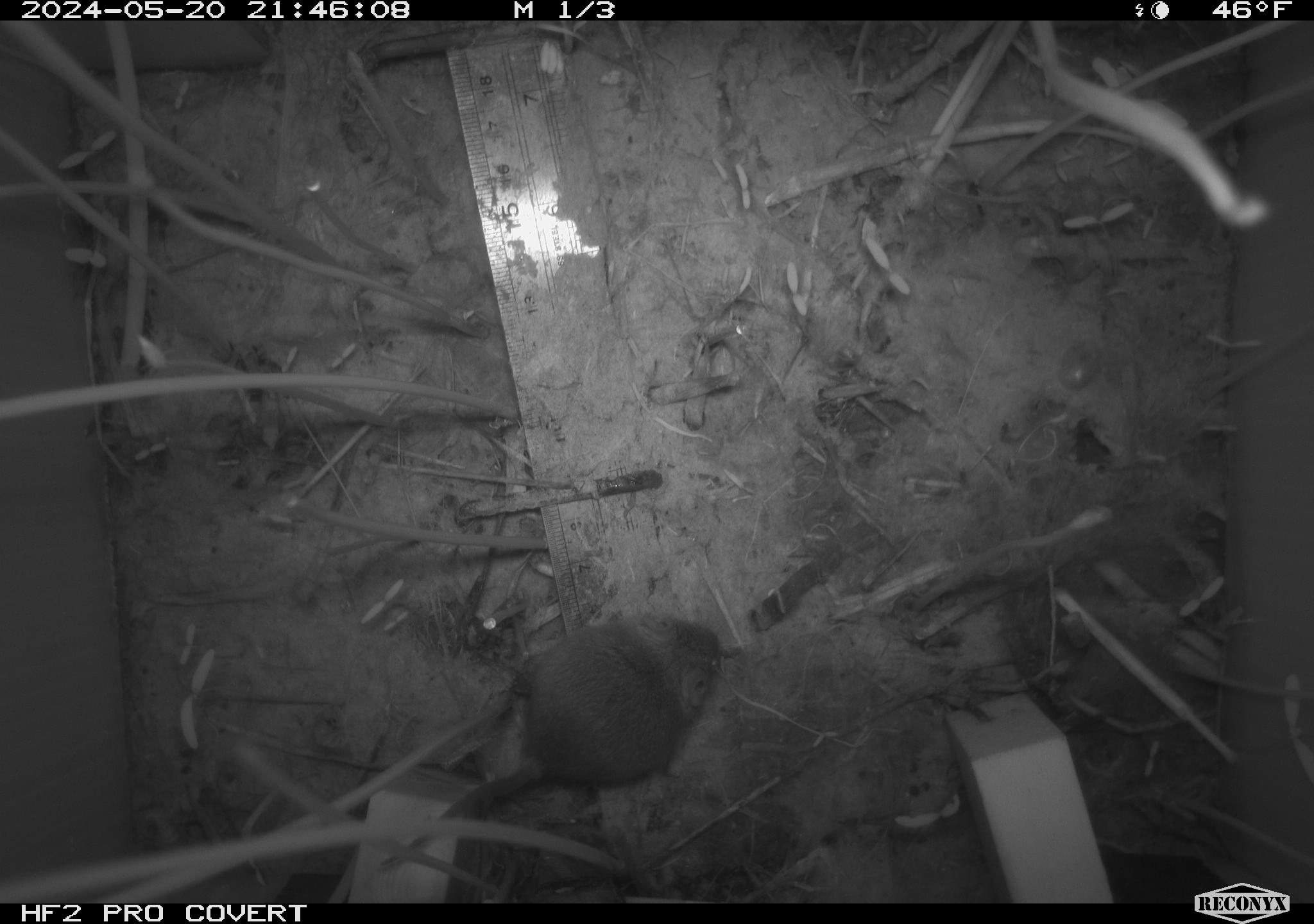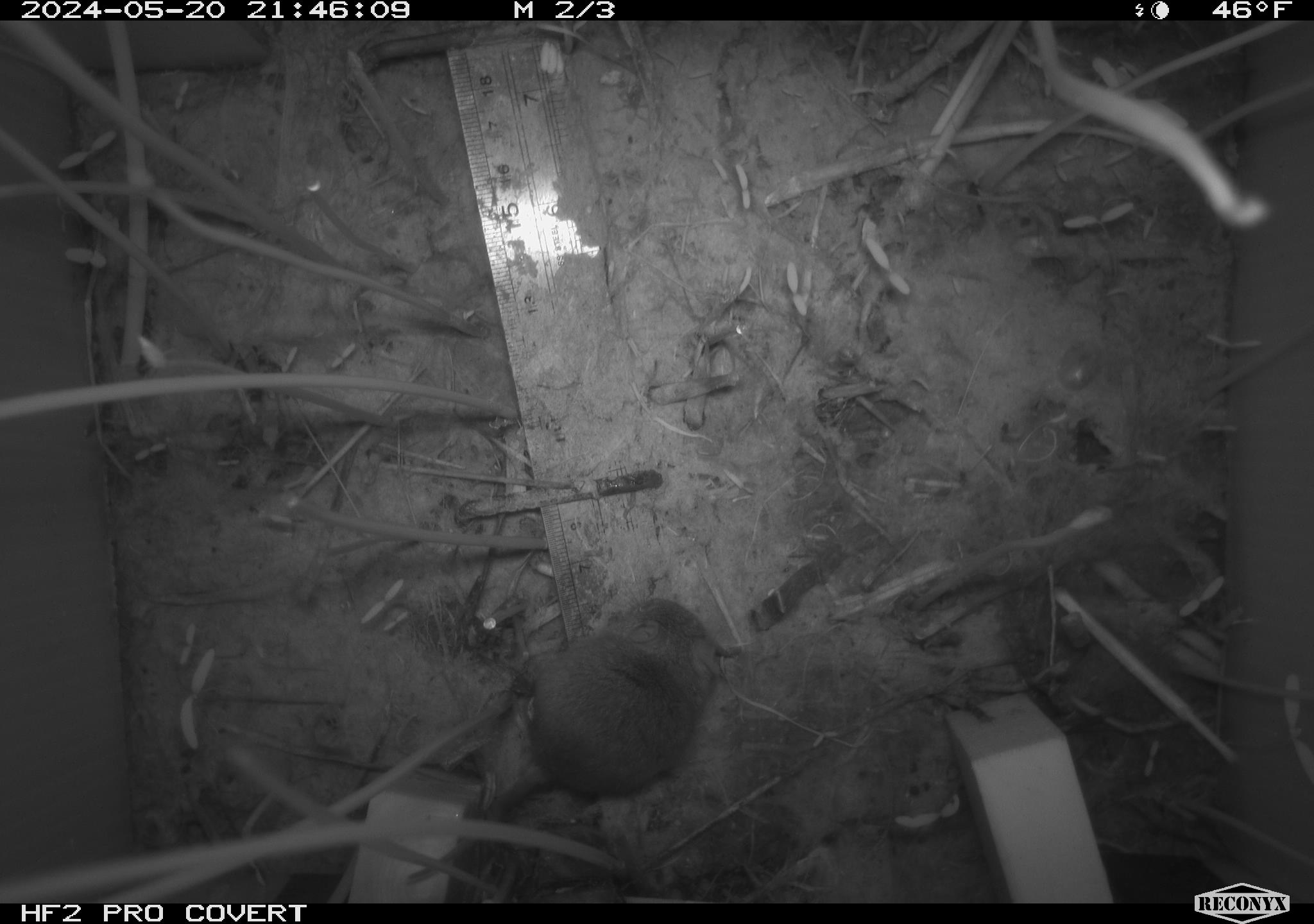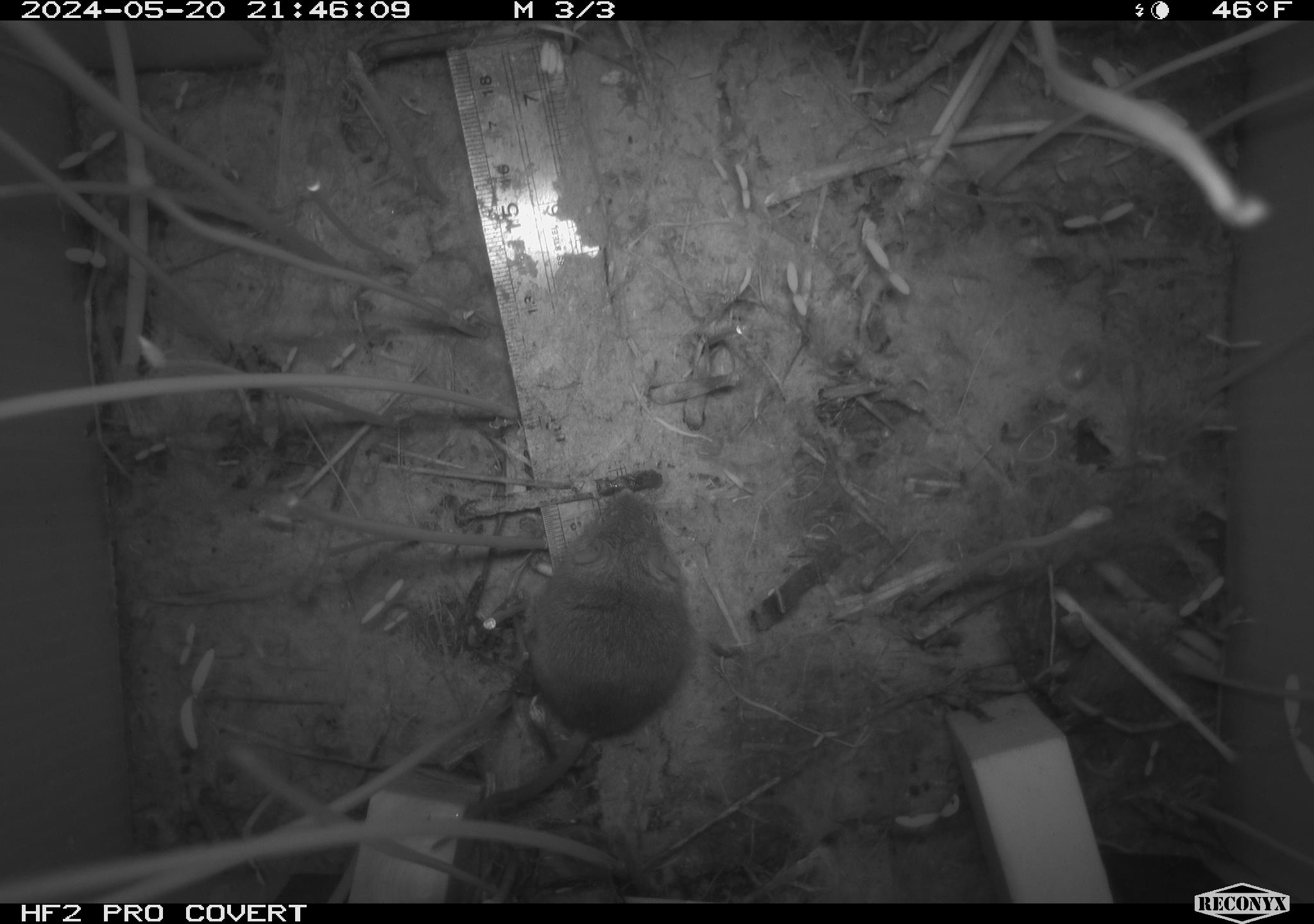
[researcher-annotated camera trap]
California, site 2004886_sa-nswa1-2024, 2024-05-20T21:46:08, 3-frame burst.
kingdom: Animalia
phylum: Chordata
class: Mammalia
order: Rodentia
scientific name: Rodentia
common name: mouse species